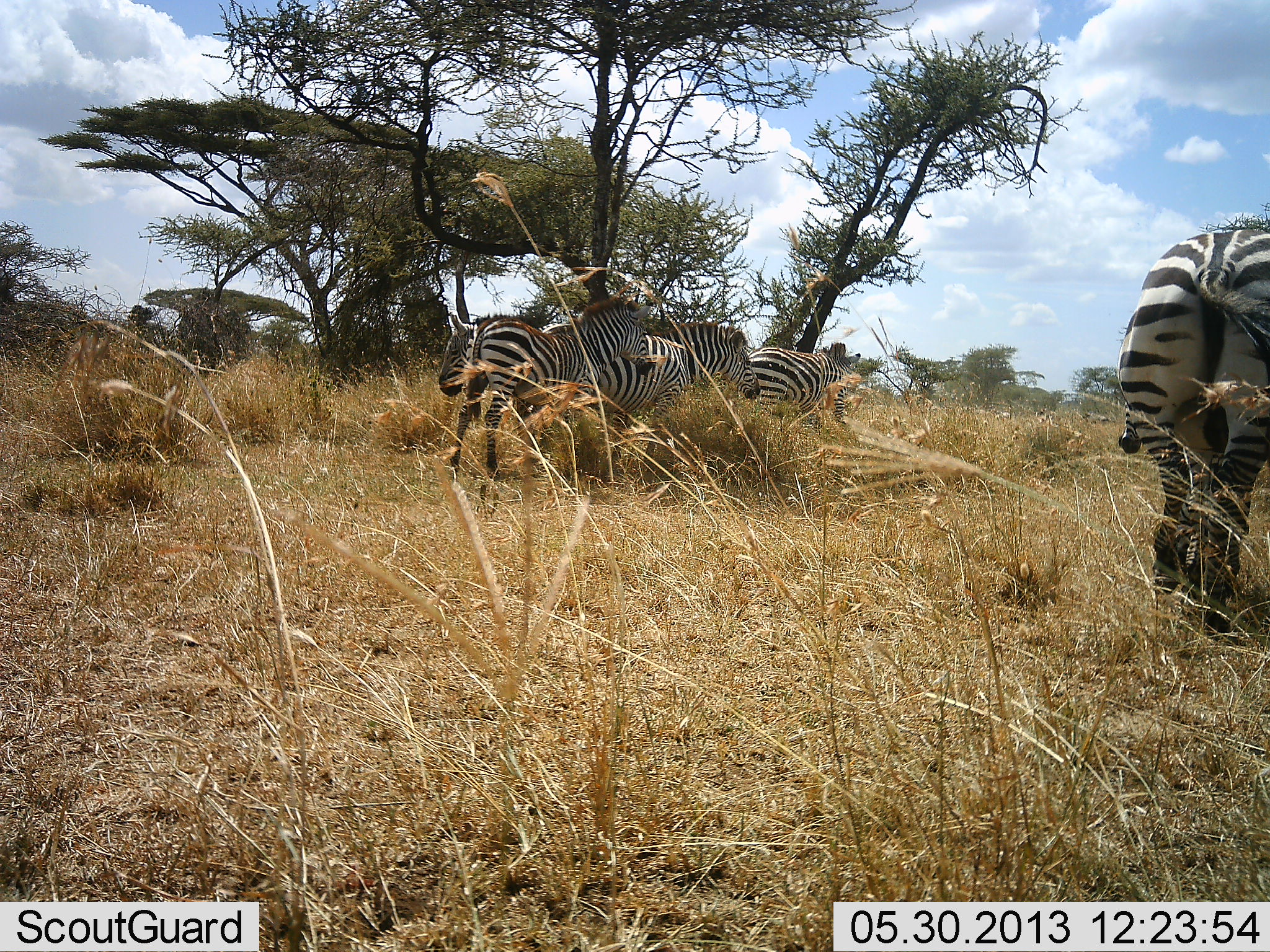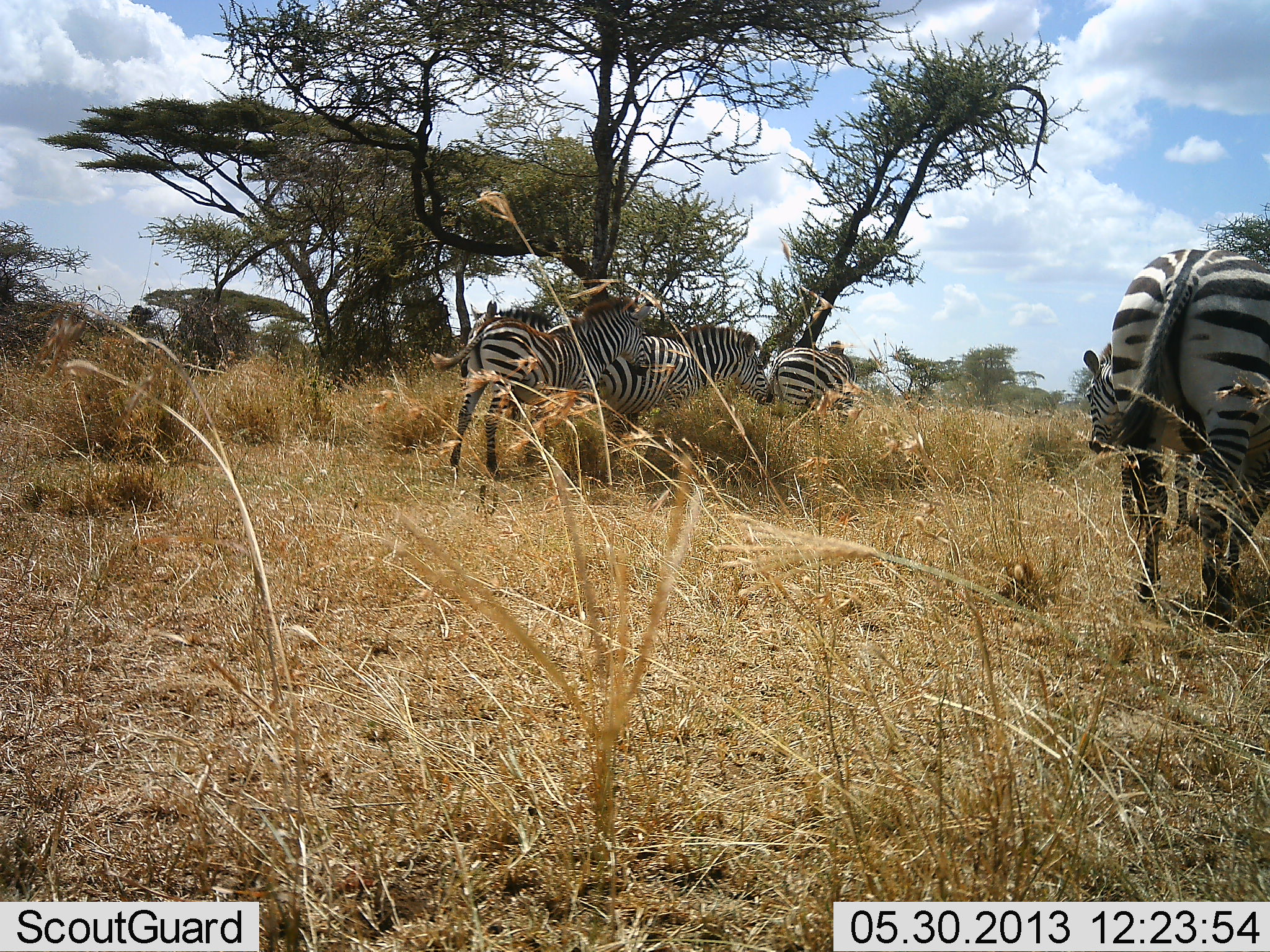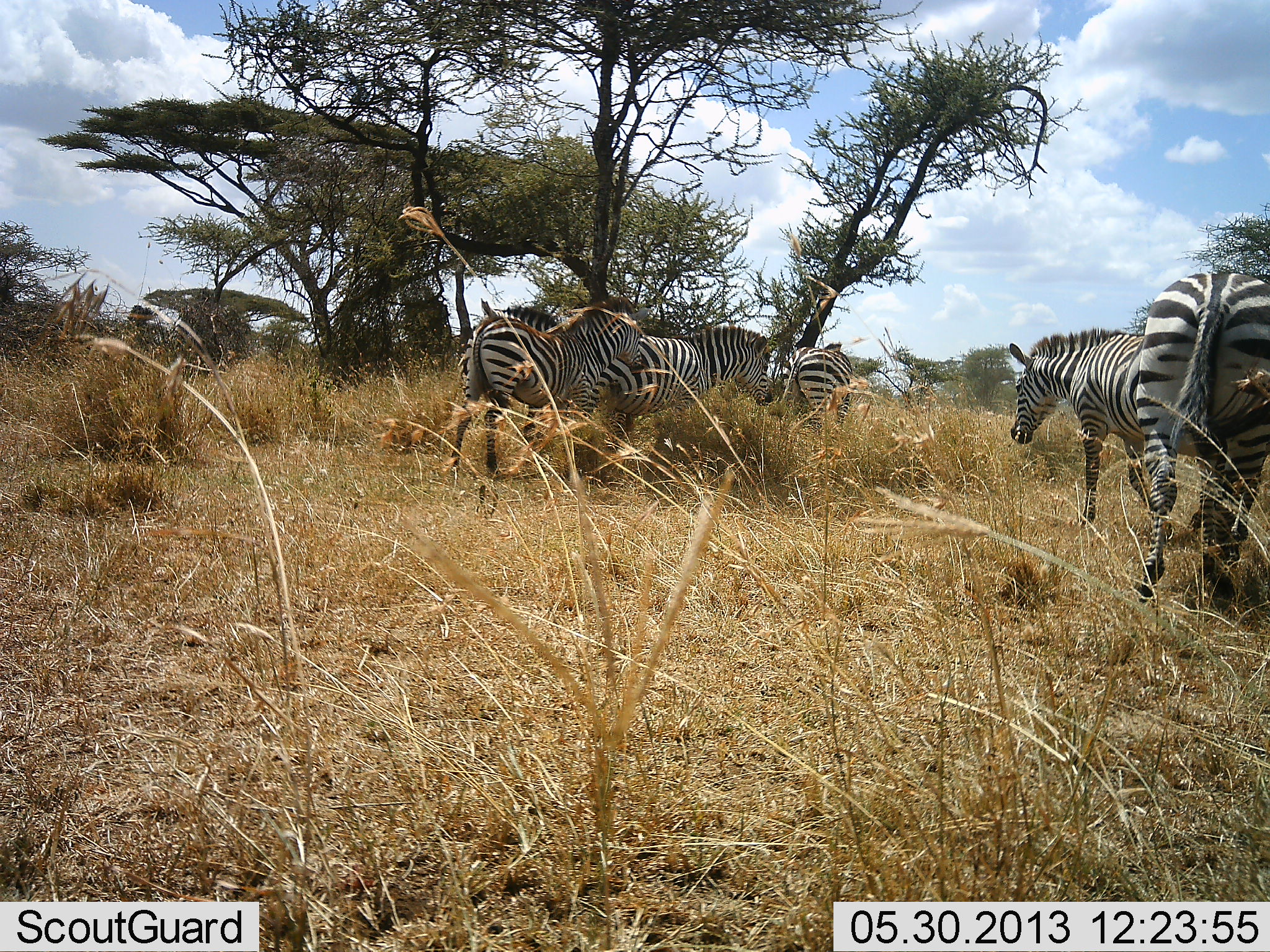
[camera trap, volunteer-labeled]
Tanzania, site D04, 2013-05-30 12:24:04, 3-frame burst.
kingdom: Animalia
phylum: Chordata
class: Mammalia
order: Perissodactyla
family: Equidae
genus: Equus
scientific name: Equus quagga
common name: plains zebra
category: zebra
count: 5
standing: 70%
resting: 10%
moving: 60%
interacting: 0%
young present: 20%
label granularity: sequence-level